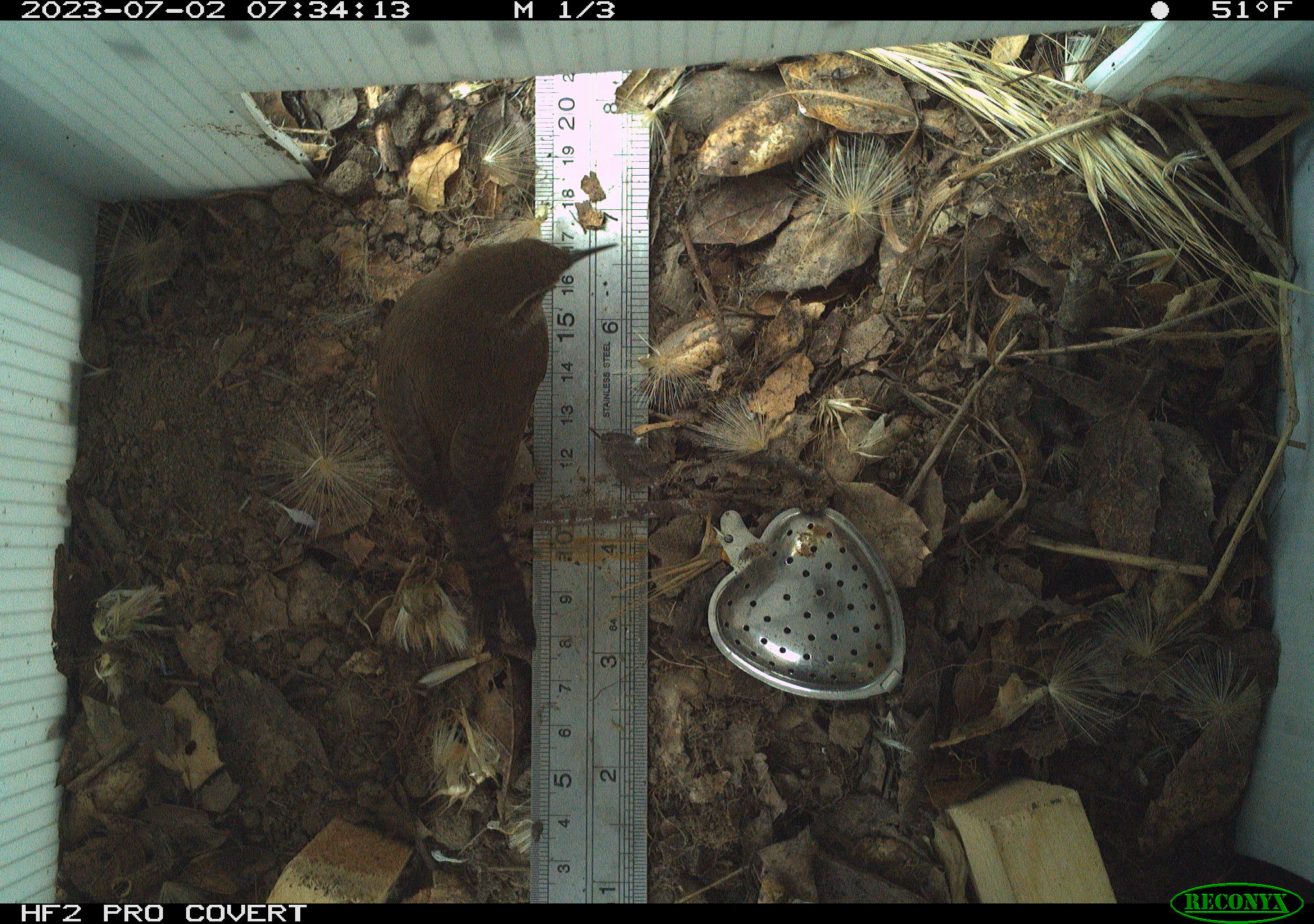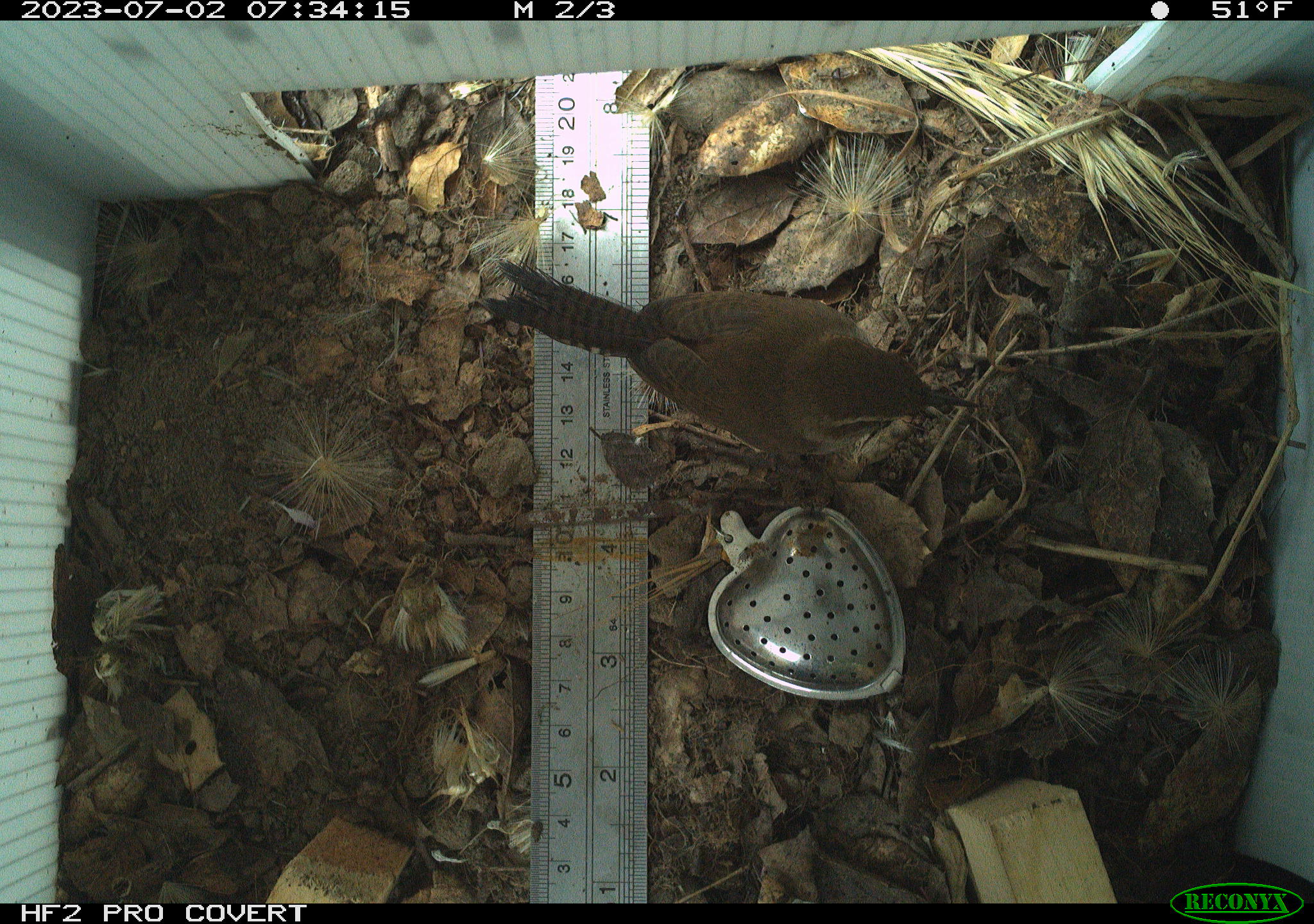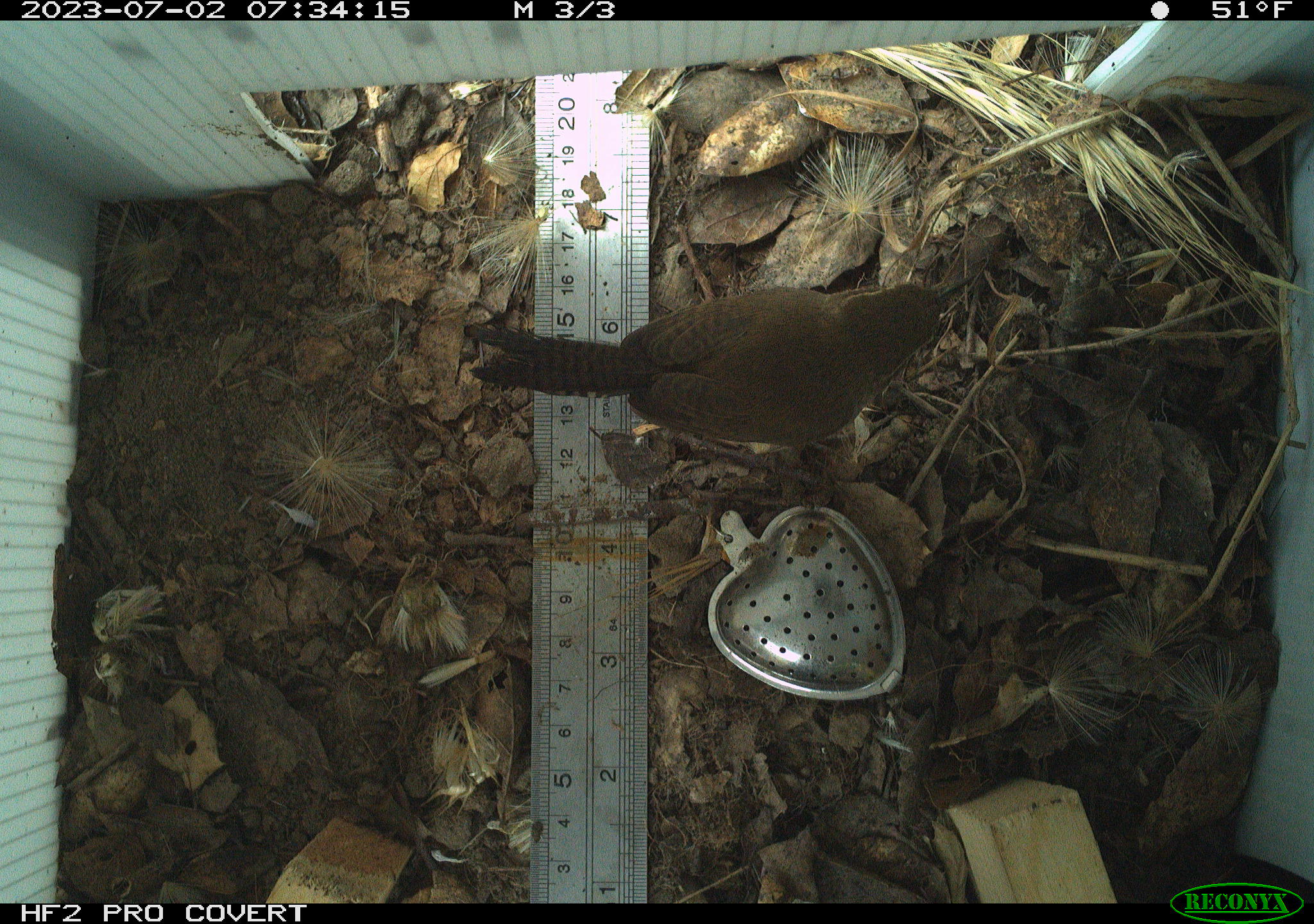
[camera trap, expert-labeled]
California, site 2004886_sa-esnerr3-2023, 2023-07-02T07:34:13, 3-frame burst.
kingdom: Animalia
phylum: Chordata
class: Aves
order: Passeriformes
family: Troglodytidae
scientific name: Troglodytidae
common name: wren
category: troglodytidae family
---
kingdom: Animalia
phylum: Chordata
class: Aves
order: Passeriformes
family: Troglodytidae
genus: Thryomanes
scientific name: Thryomanes bewickii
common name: bewick's wren